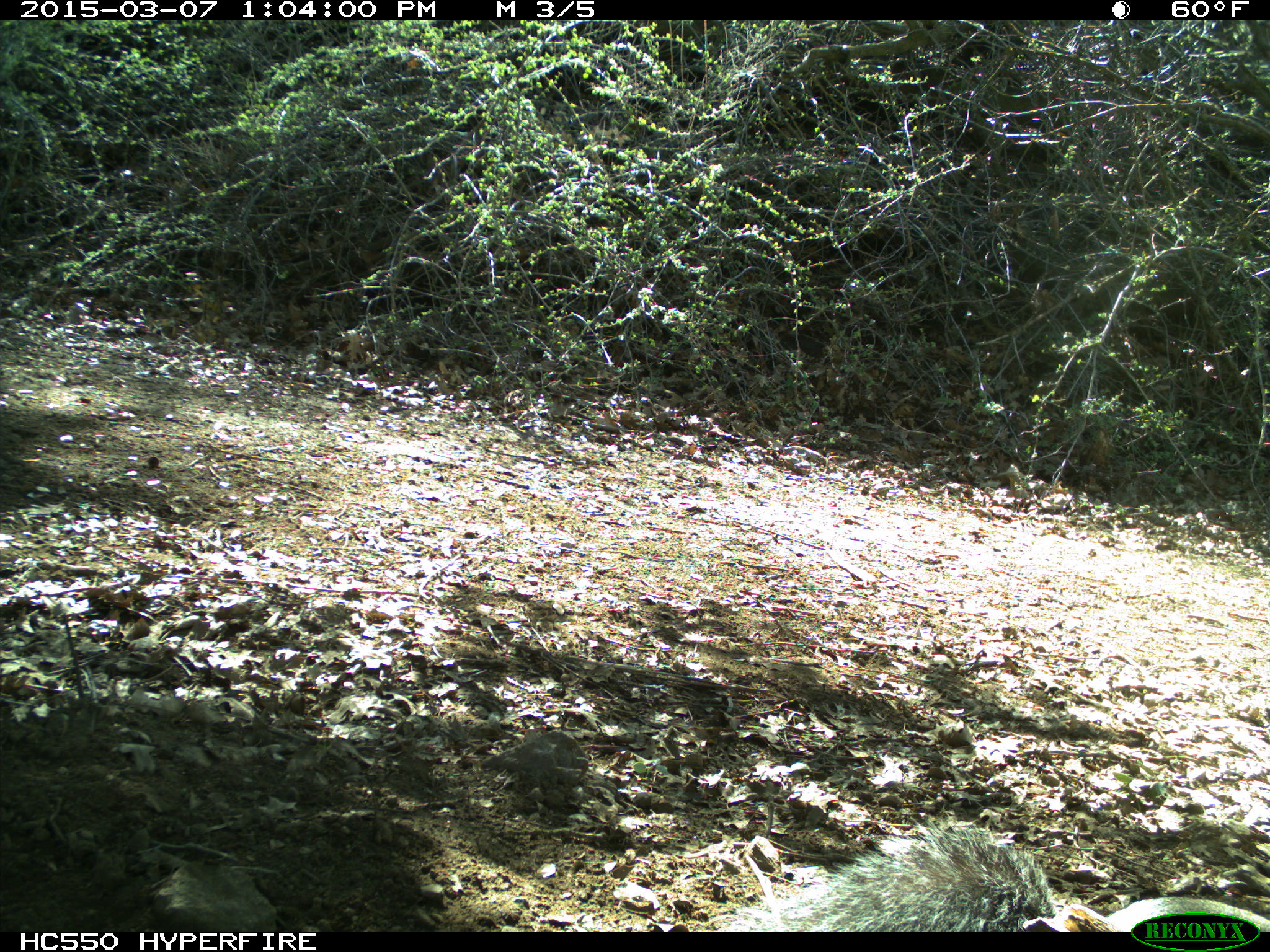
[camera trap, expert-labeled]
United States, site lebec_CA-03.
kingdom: Animalia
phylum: Chordata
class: Mammalia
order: Rodentia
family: Sciuridae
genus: Sciurus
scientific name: Sciurus carolinensis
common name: eastern gray squirrel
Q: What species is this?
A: Sciurus carolinensis (eastern gray squirrel).